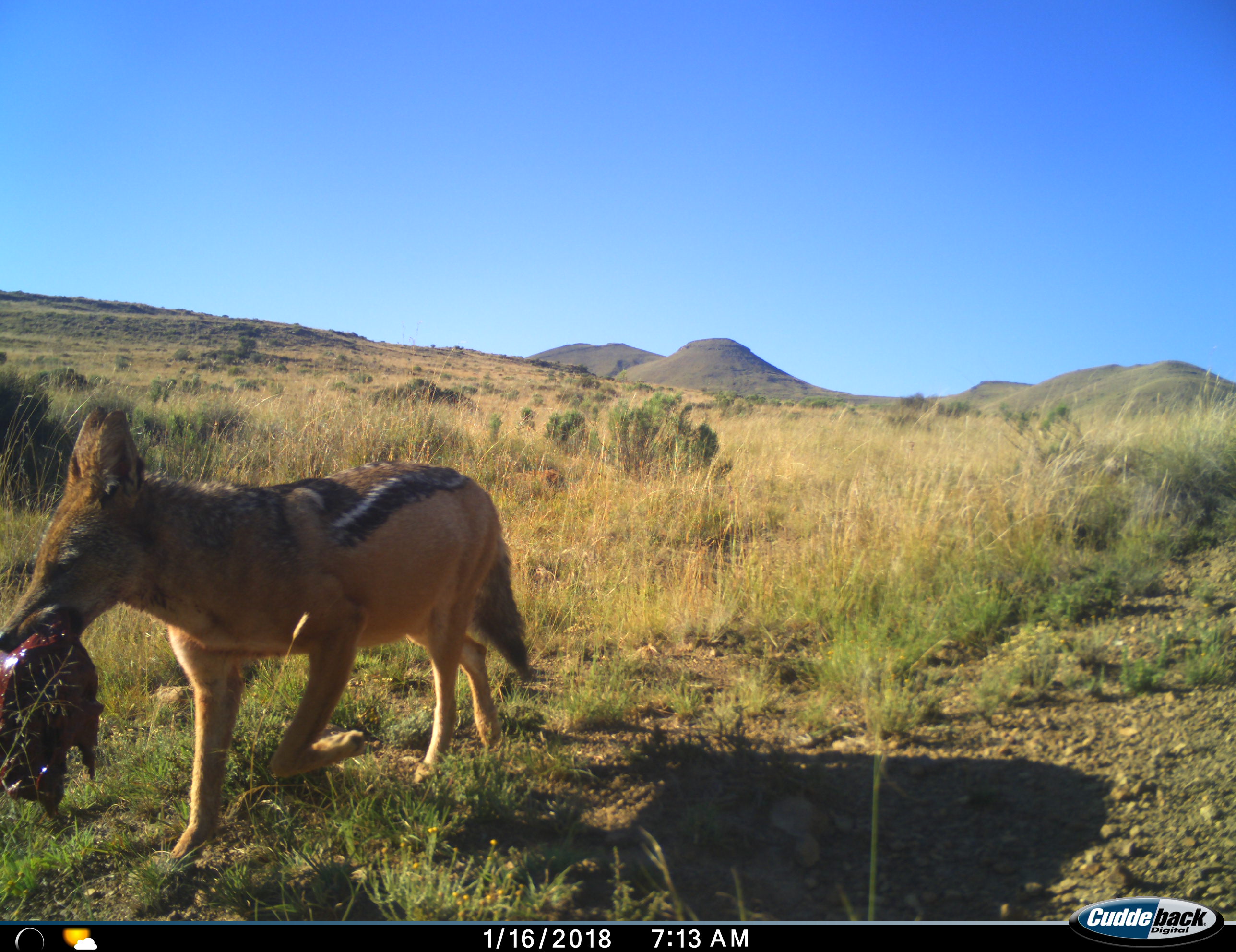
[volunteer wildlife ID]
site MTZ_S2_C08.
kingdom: Animalia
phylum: Chordata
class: Mammalia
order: Carnivora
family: Canidae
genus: Lupulella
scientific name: Lupulella mesomelas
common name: black-backed jackal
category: jackalblackbacked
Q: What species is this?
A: Jackalblackbacked (black-backed jackal) (Lupulella mesomelas).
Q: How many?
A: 1.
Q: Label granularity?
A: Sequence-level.